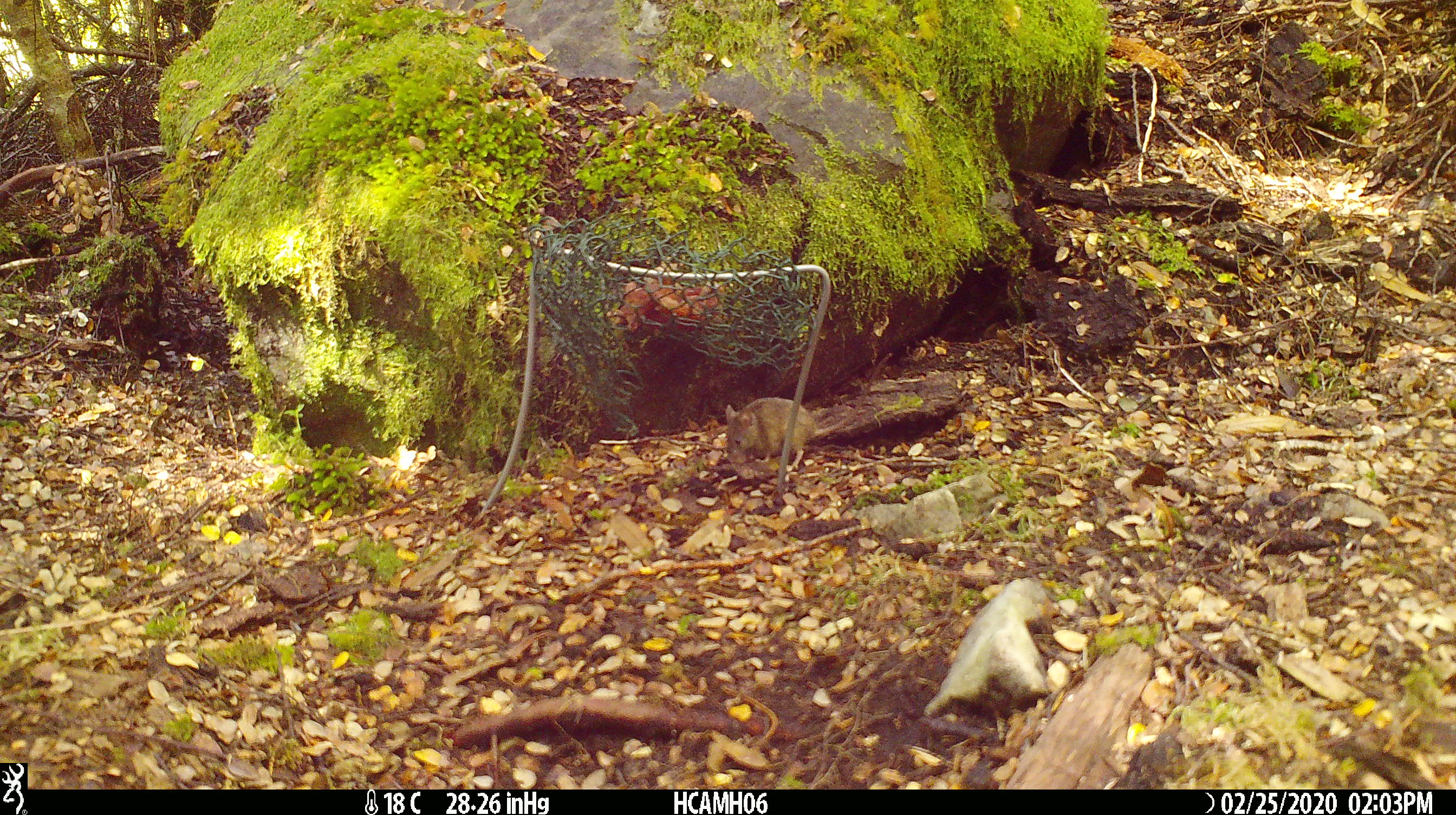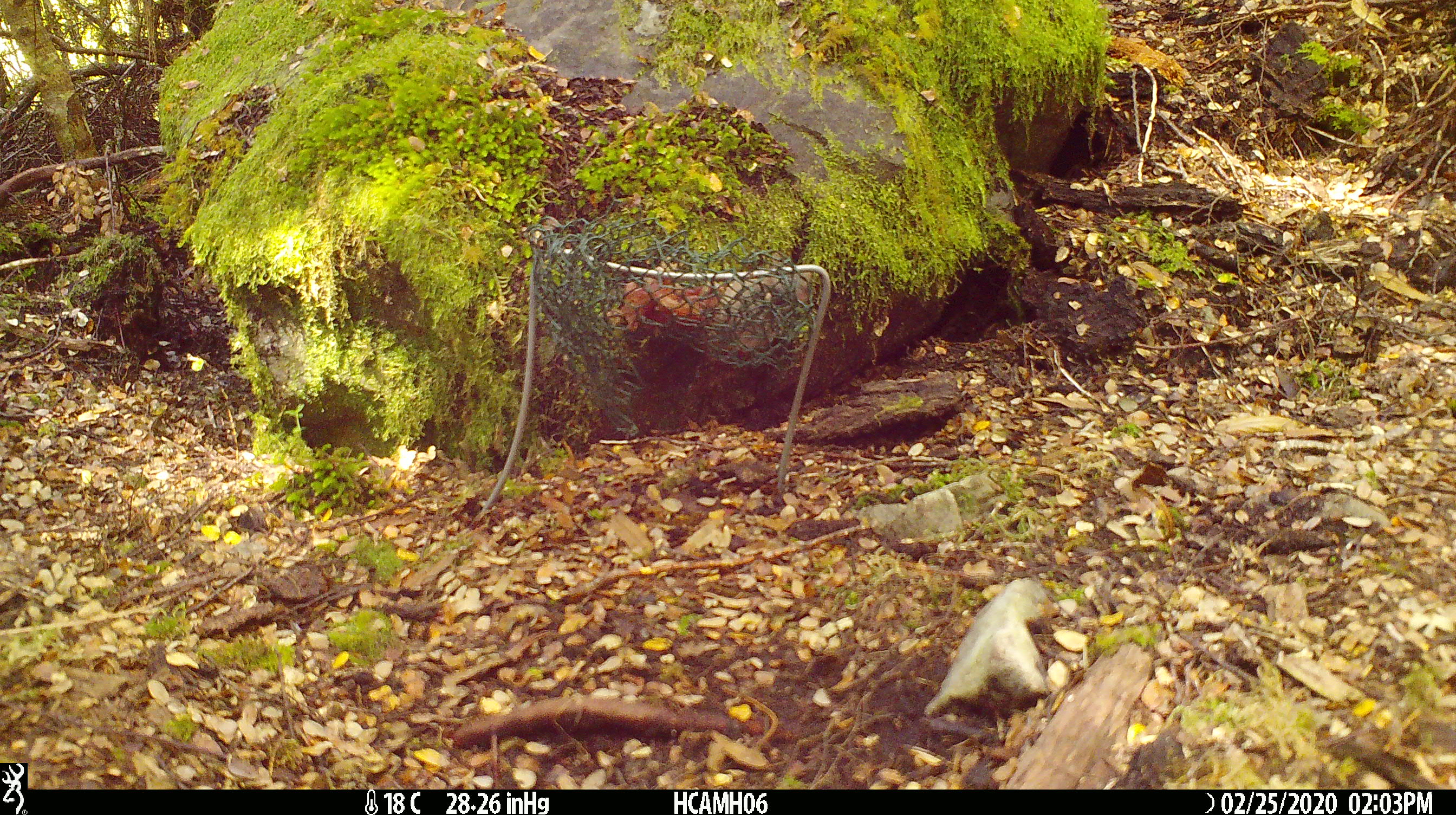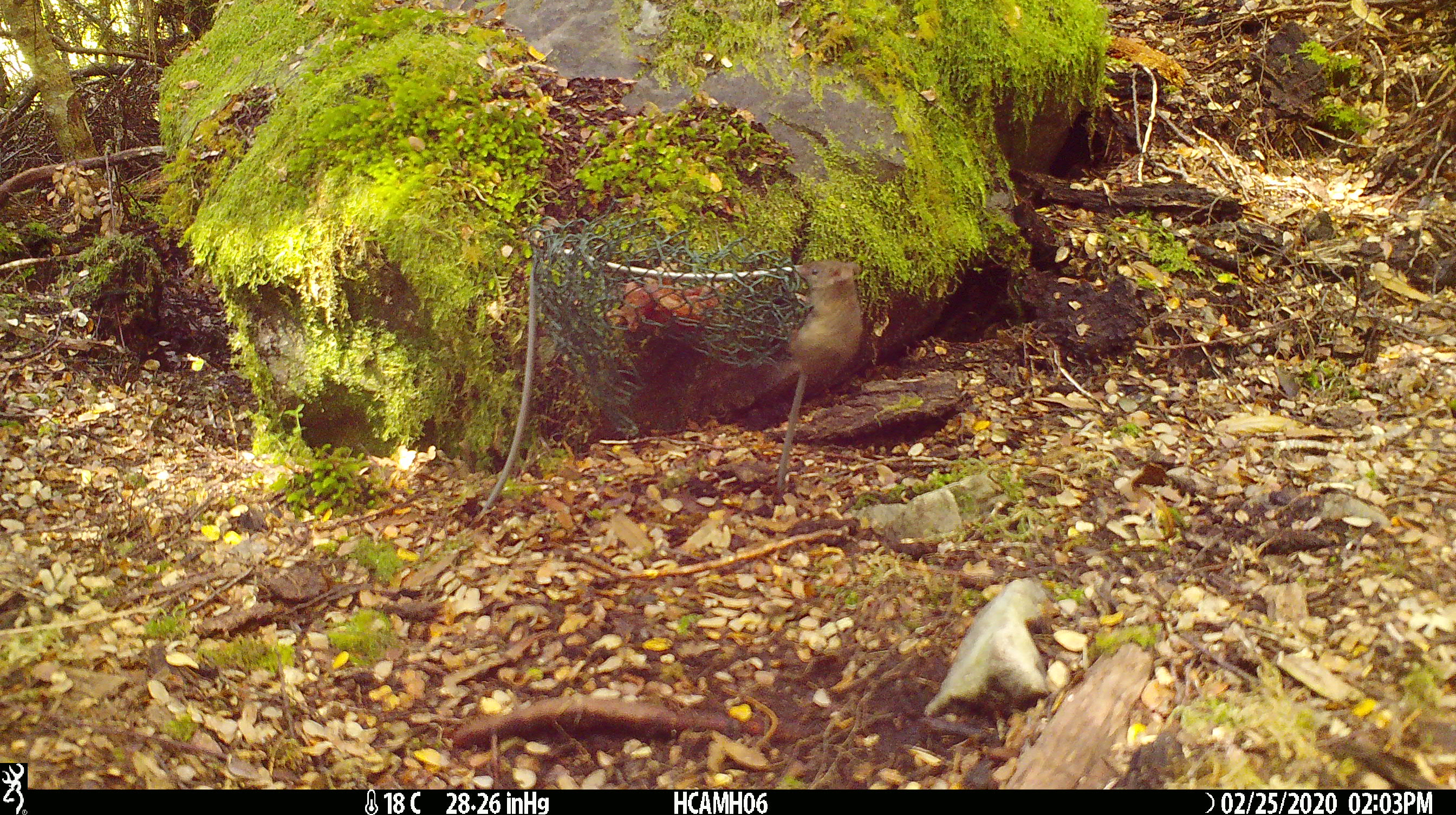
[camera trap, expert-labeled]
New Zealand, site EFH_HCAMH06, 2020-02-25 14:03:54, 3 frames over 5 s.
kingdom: Animalia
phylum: Chordata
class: Mammalia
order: Rodentia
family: Muridae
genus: Mus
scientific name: Mus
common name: mouse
Mouse (Mus).